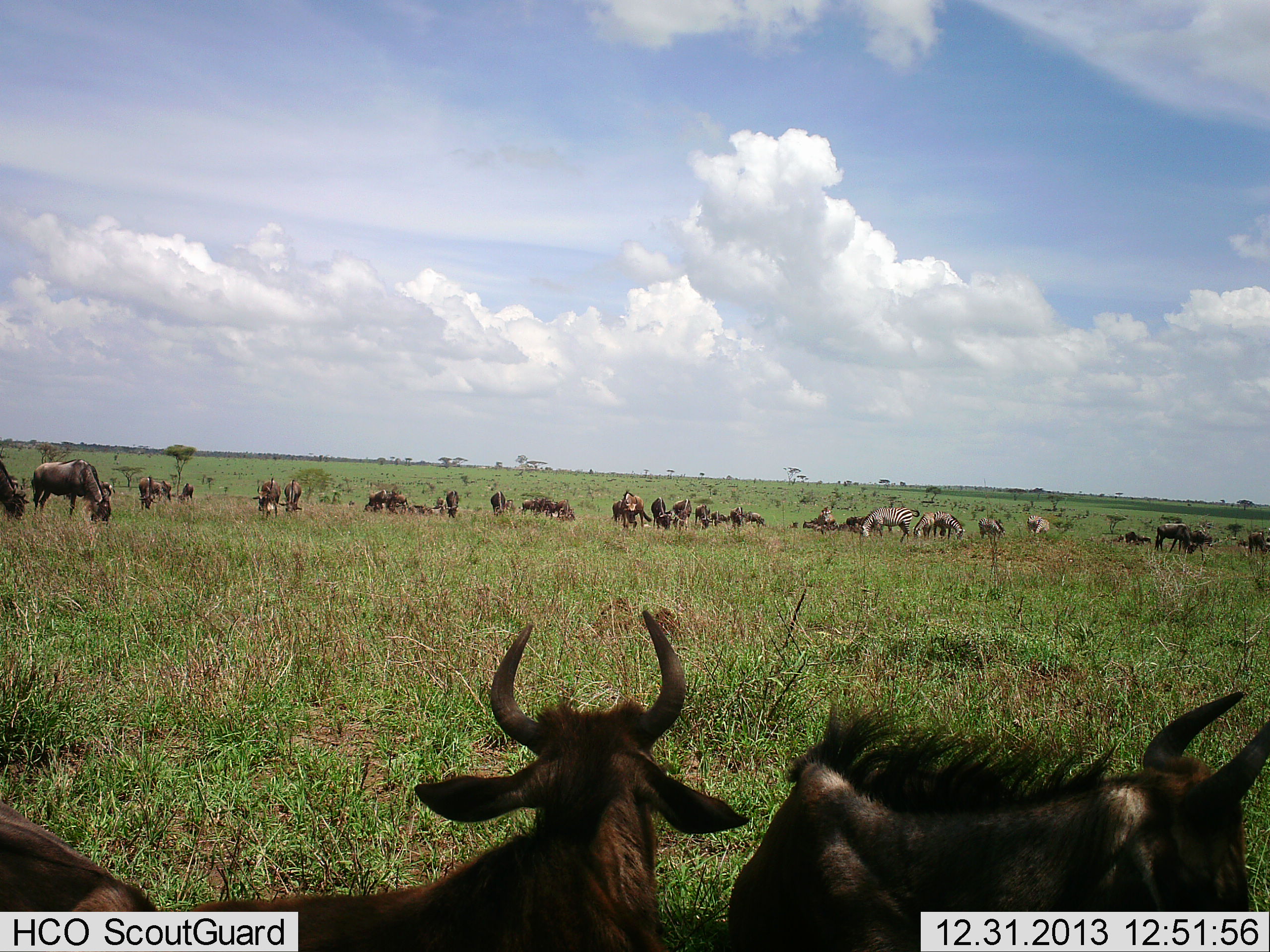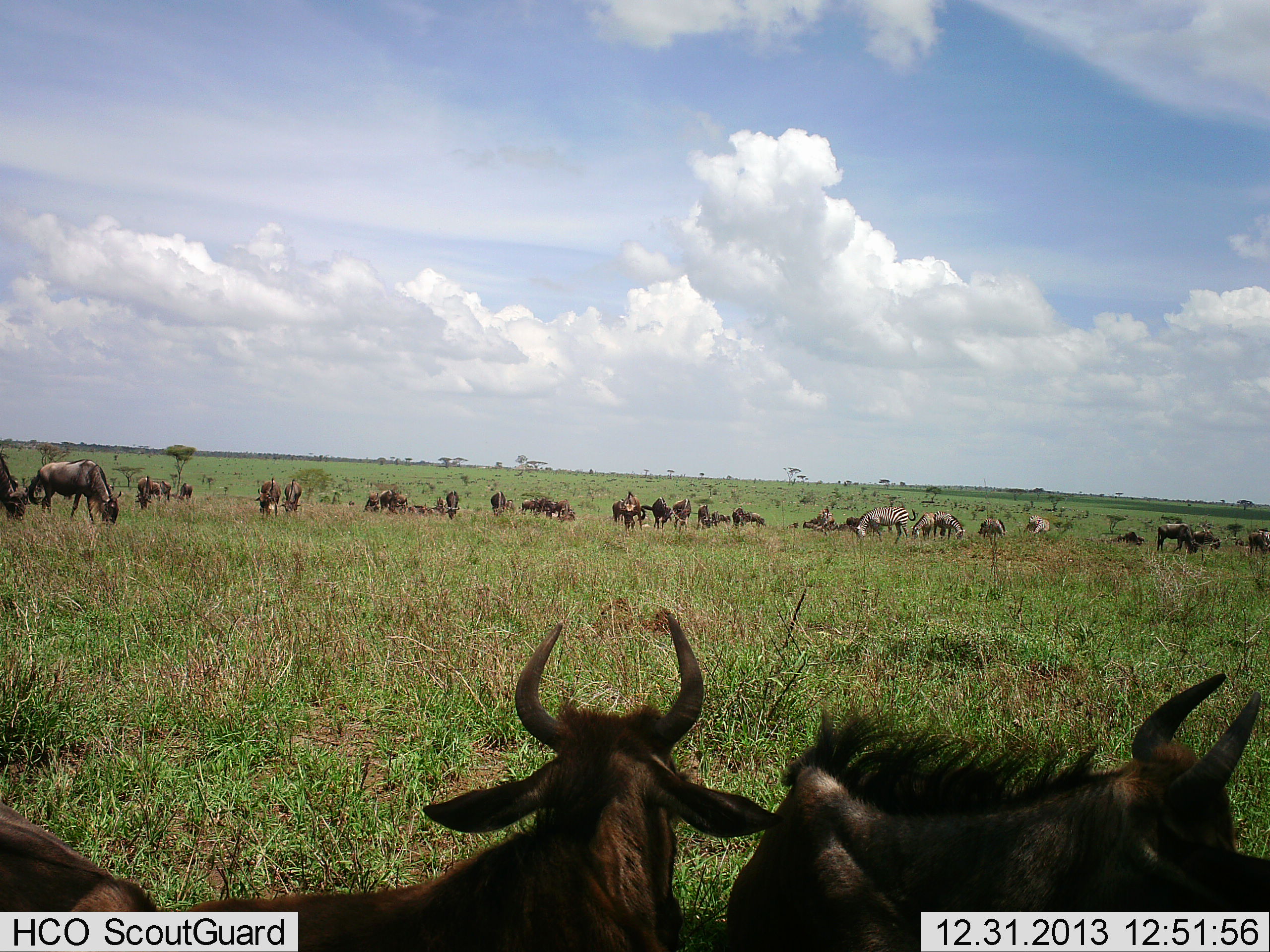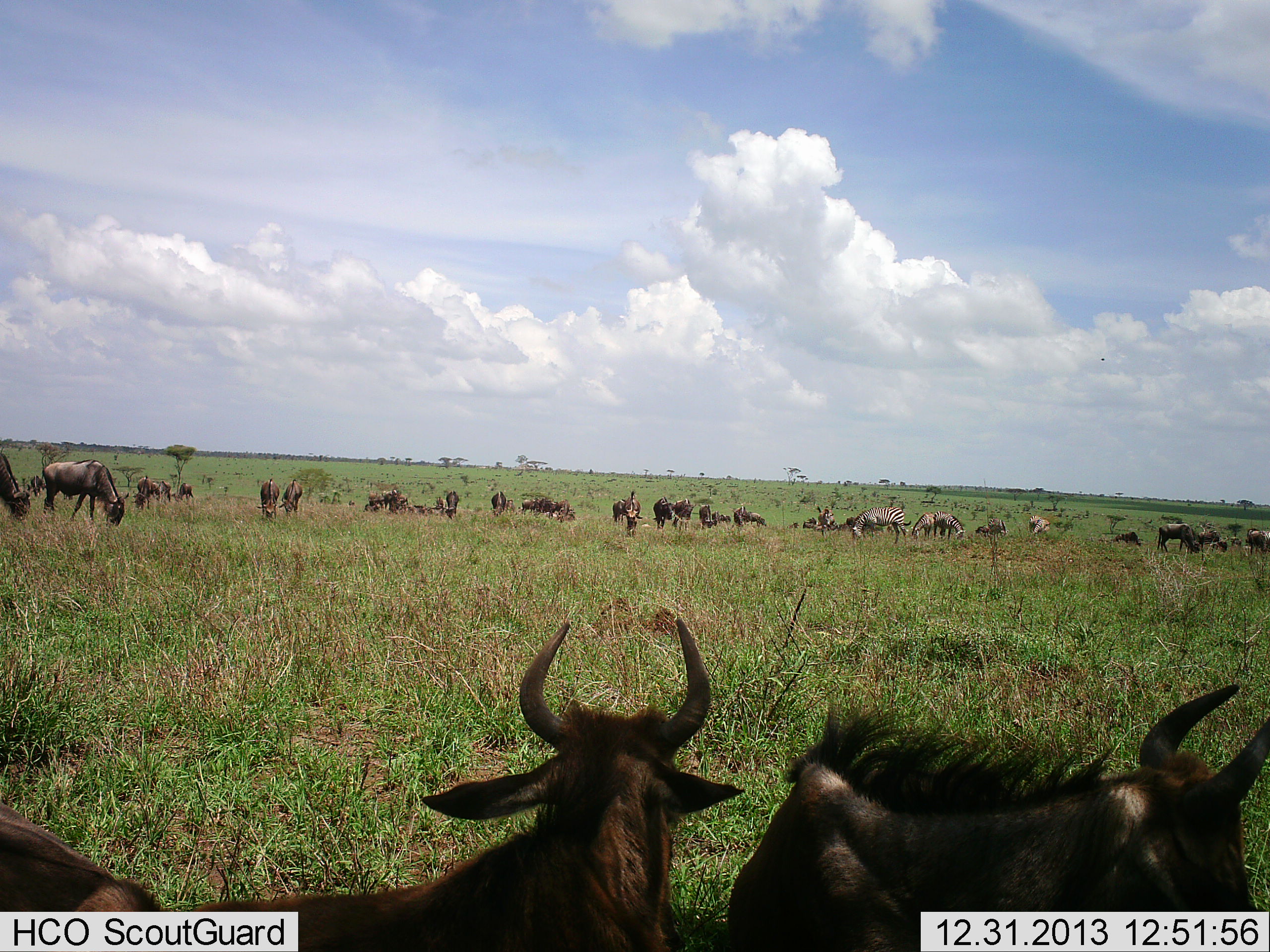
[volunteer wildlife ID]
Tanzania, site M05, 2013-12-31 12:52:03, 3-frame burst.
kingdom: Animalia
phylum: Chordata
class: Mammalia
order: Artiodactyla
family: Bovidae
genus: Connochaetes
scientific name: Connochaetes taurinus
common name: blue wildebeest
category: wildebeest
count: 11-50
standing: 64%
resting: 43%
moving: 36%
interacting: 7%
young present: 0%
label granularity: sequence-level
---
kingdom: Animalia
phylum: Chordata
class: Mammalia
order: Perissodactyla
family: Equidae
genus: Equus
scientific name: Equus quagga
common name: plains zebra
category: zebra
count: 5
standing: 20%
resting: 0%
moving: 10%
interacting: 0%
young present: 0%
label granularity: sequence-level